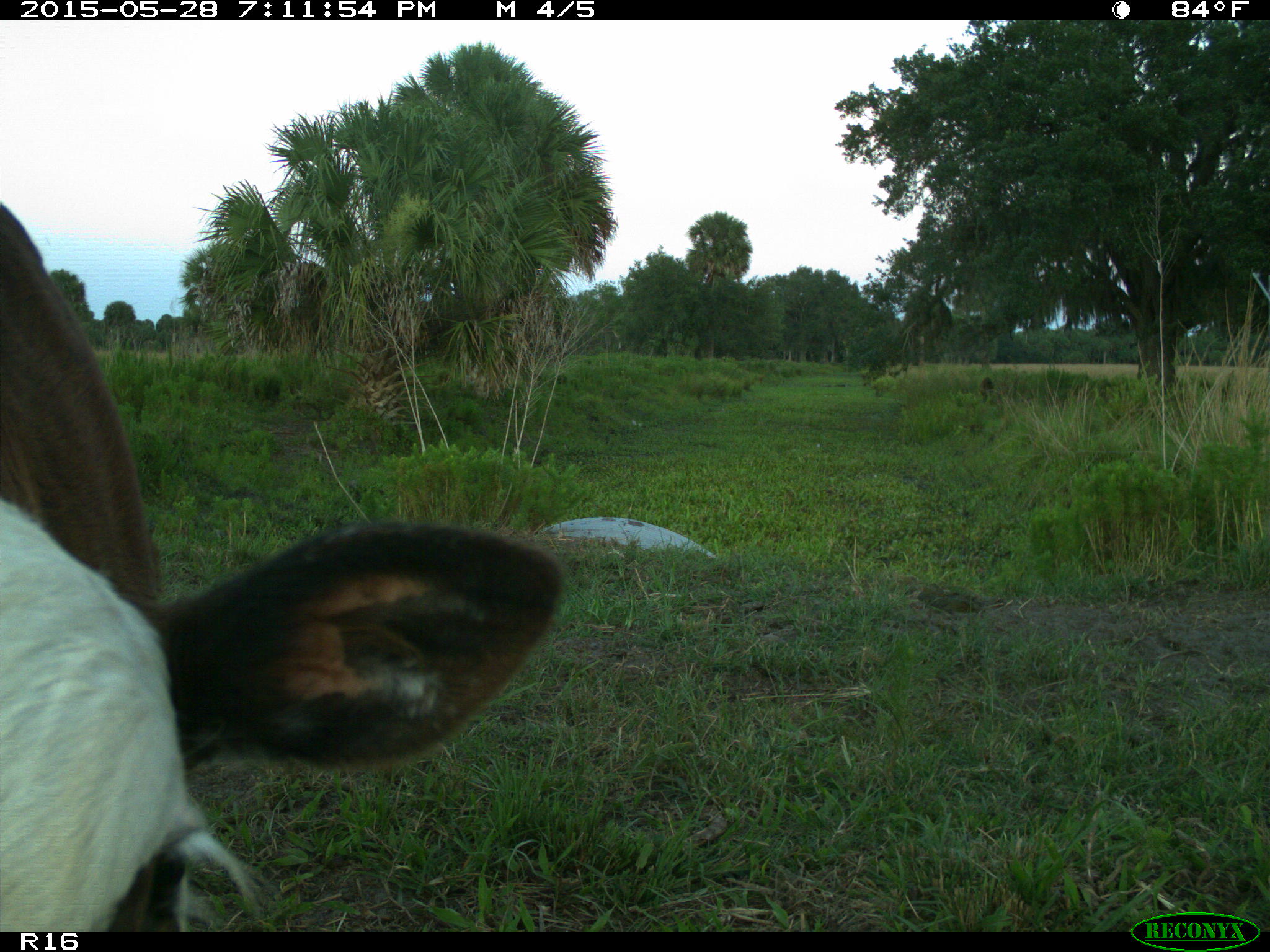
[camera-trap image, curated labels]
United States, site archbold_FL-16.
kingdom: Animalia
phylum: Chordata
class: Mammalia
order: Artiodactyla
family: Bovidae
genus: Bos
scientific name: Bos taurus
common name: domestic cow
Bos taurus (domestic cow).